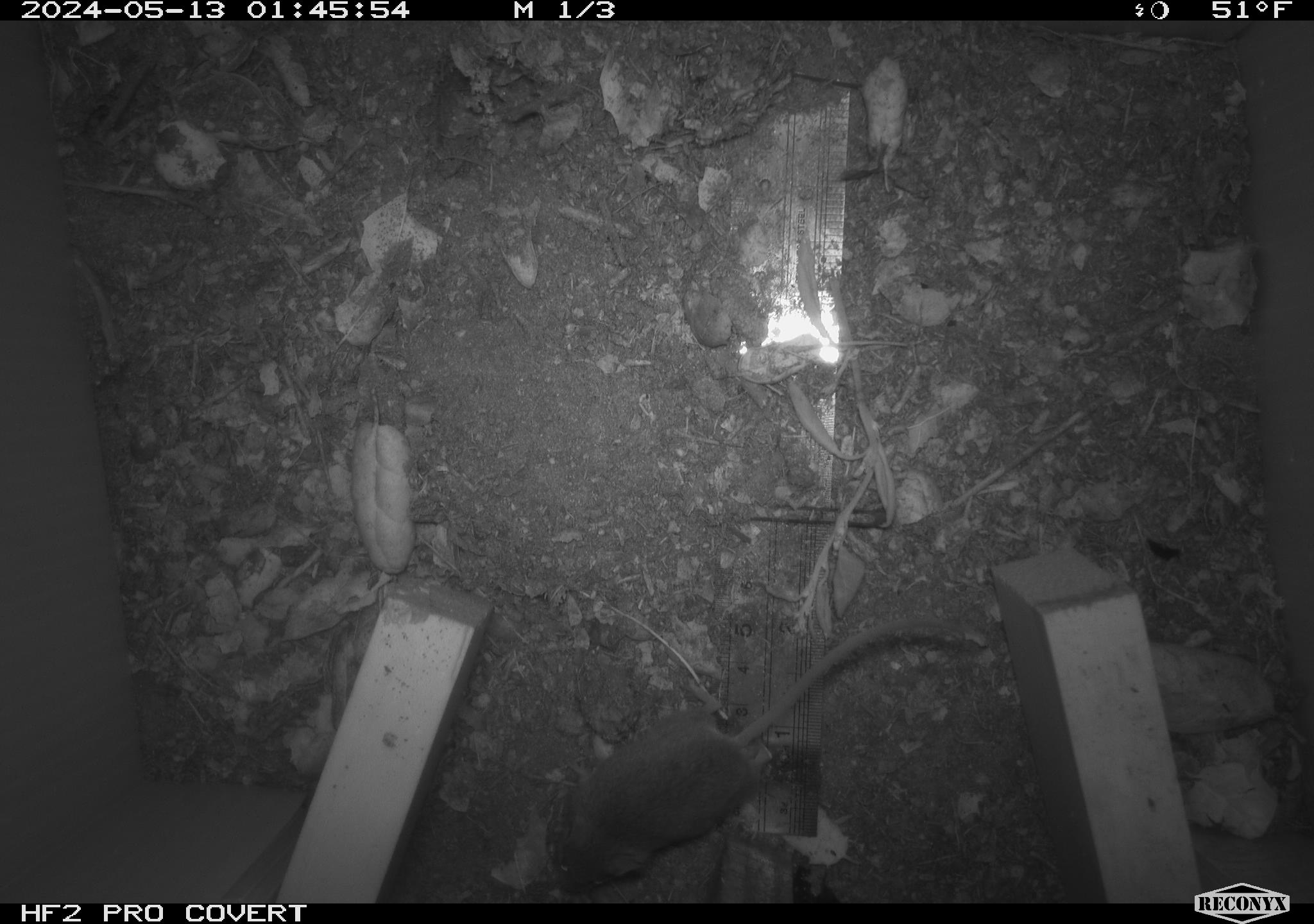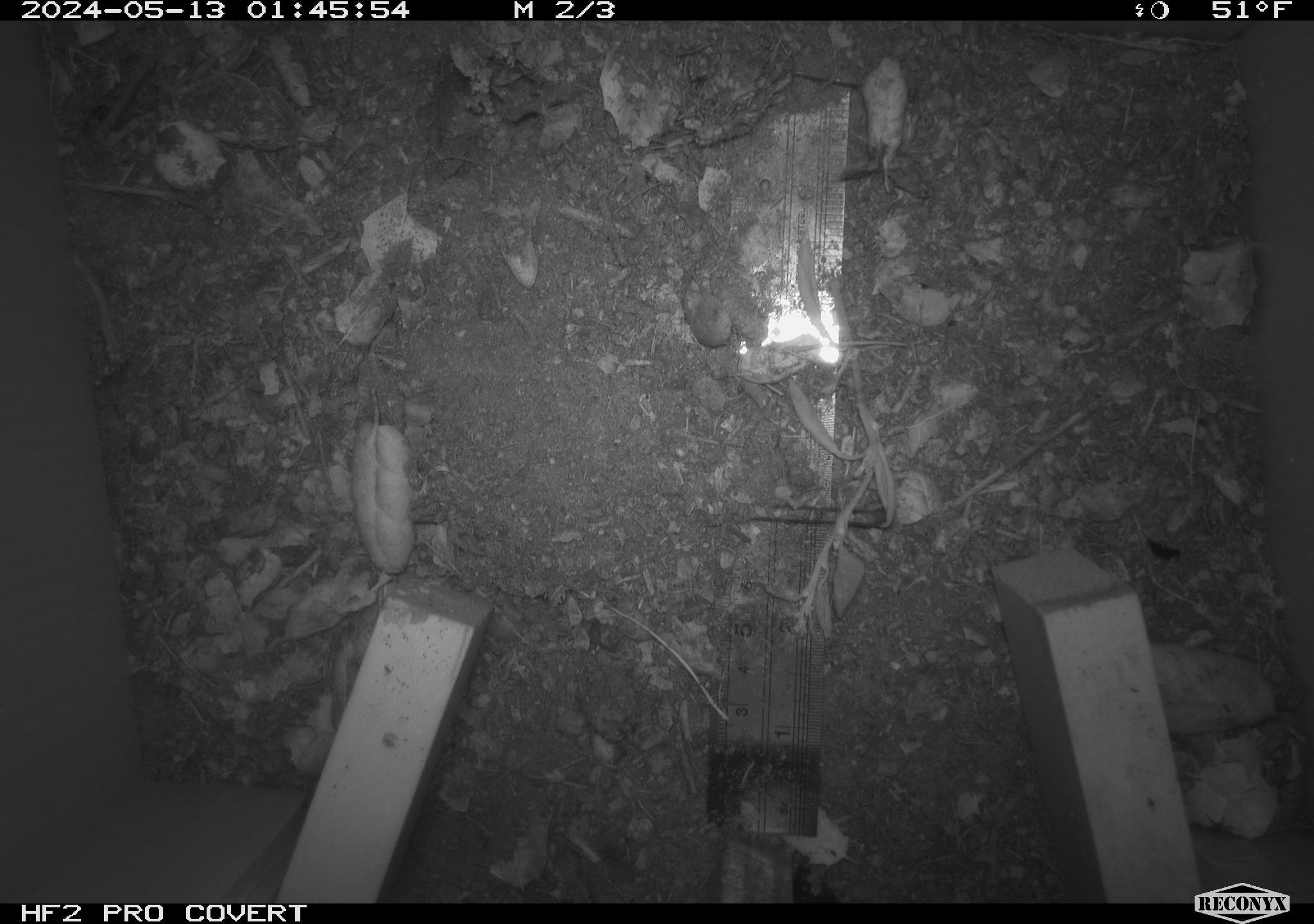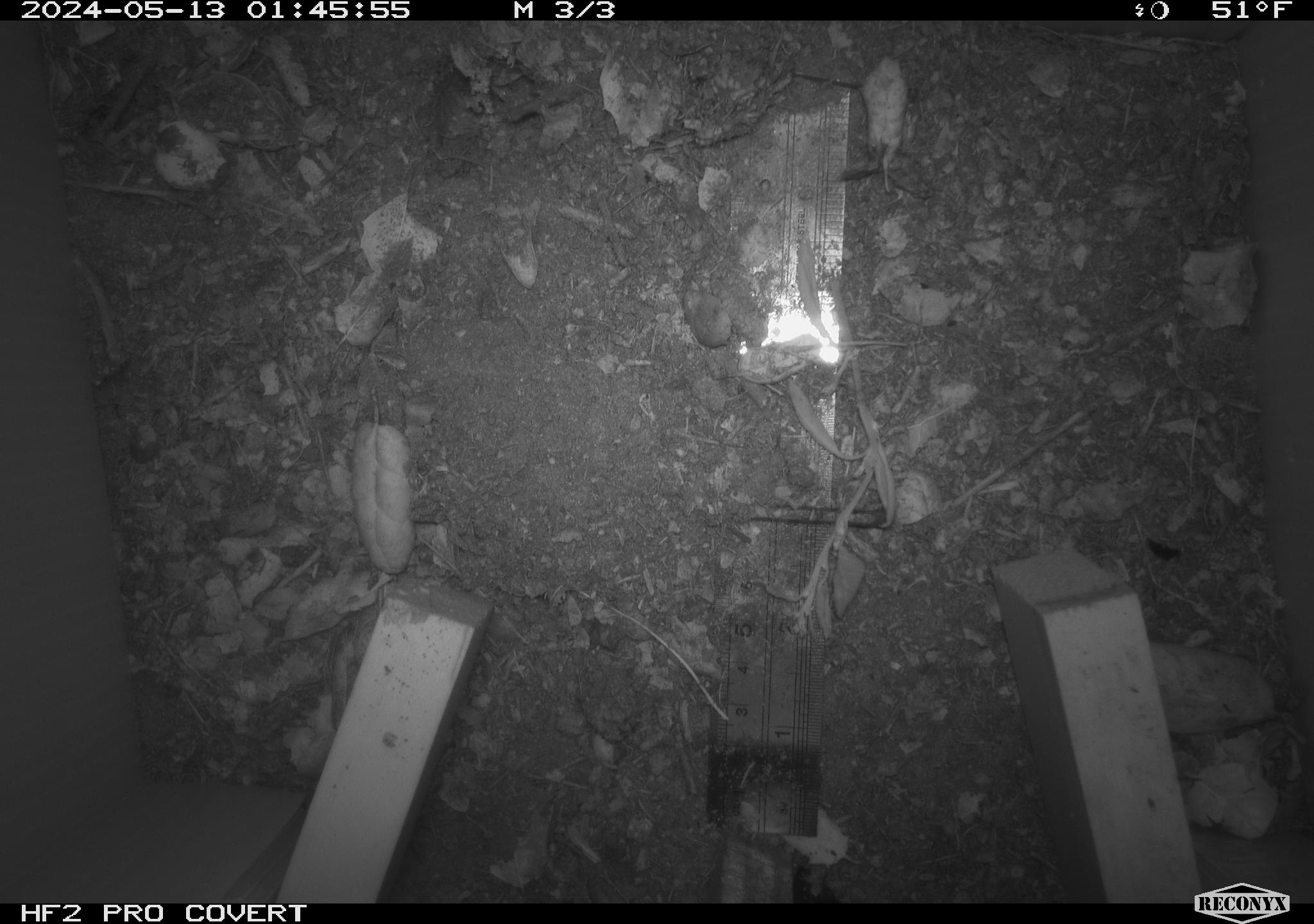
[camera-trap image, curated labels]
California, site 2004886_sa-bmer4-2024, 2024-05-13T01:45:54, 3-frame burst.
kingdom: Animalia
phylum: Chordata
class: Mammalia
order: Rodentia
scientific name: Rodentia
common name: mouse species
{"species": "mouse species (Rodentia)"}